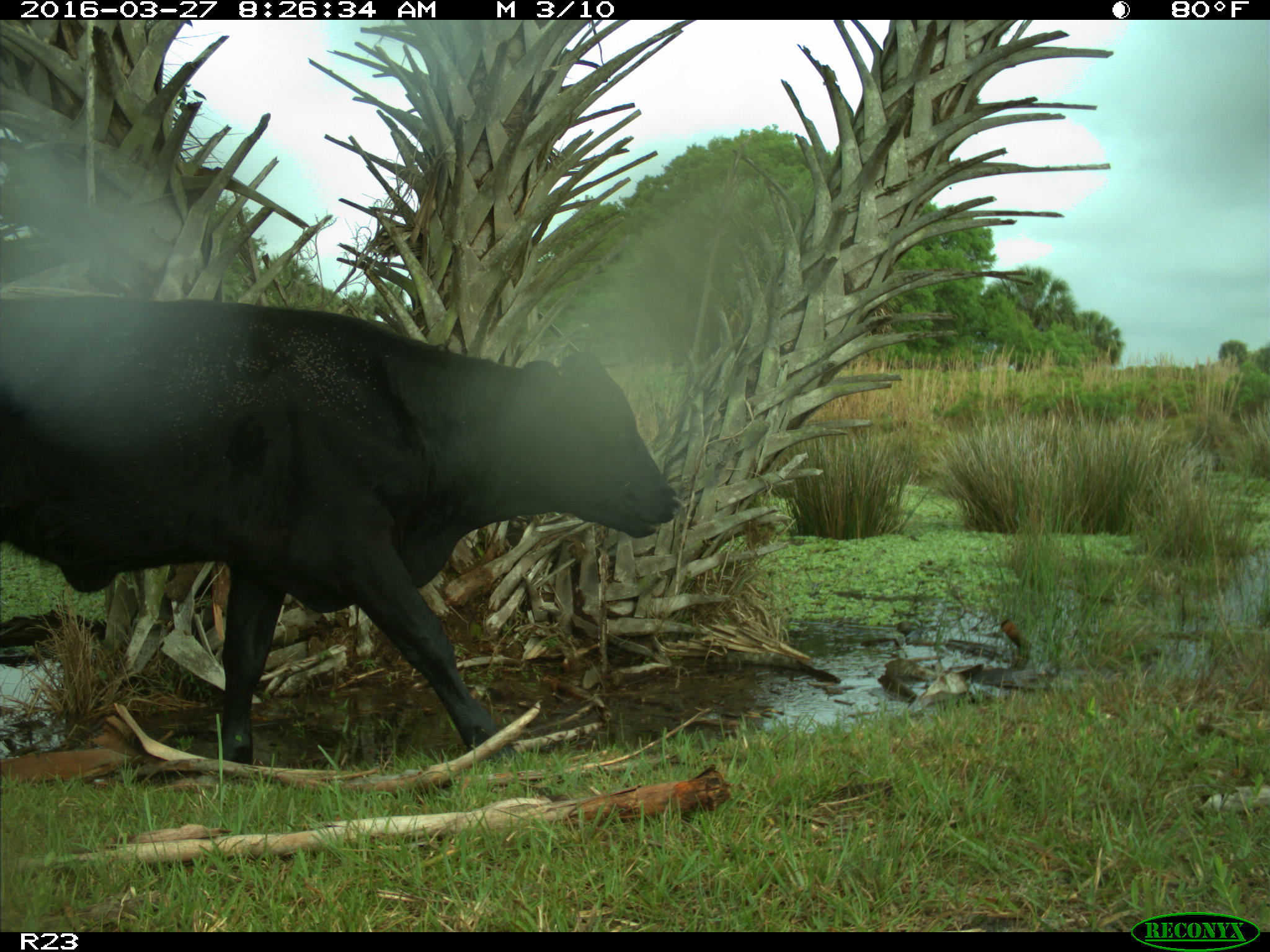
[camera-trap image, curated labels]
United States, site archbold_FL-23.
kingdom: Animalia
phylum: Chordata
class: Mammalia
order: Artiodactyla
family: Bovidae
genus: Bos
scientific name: Bos taurus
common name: domestic cow